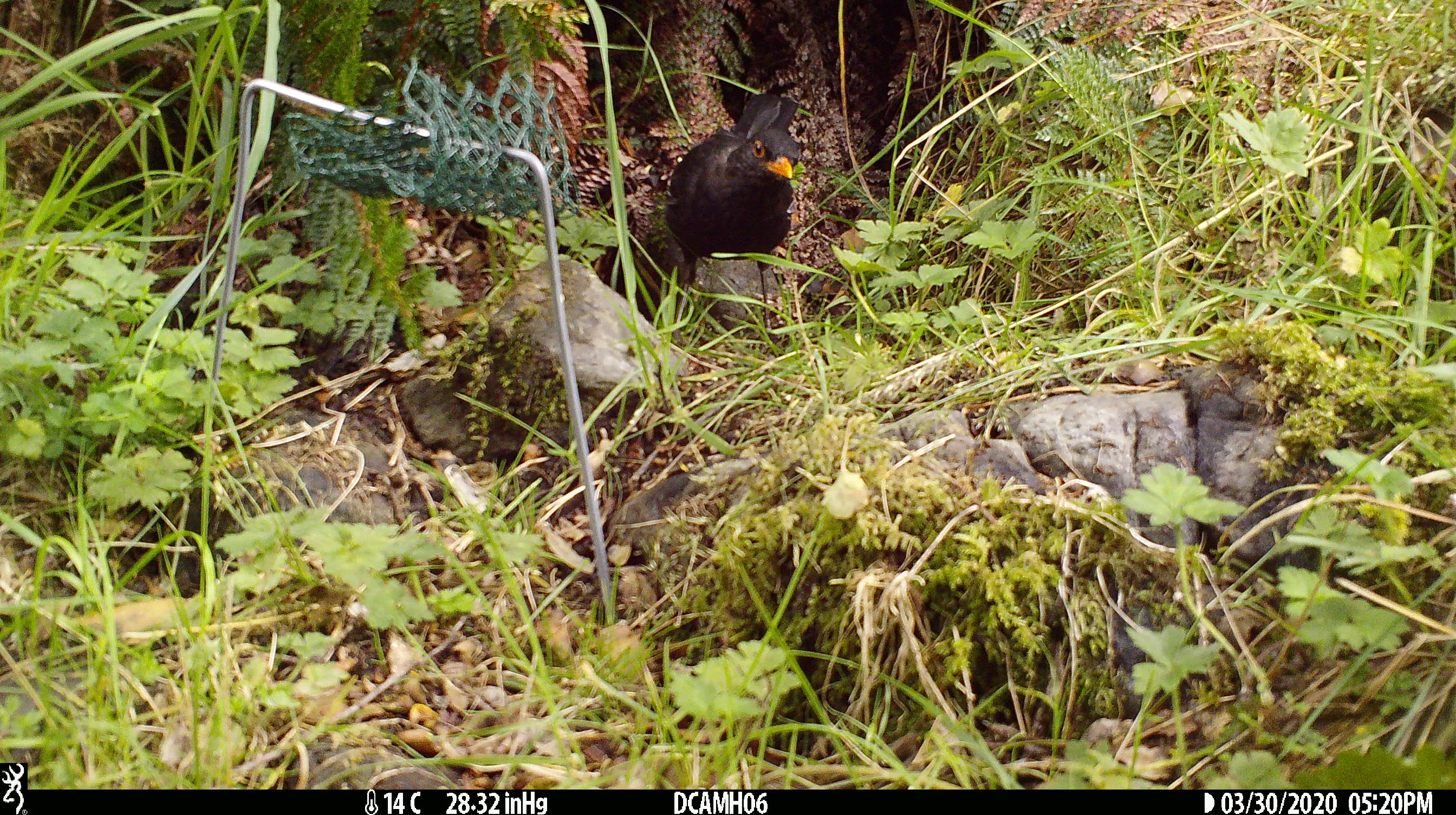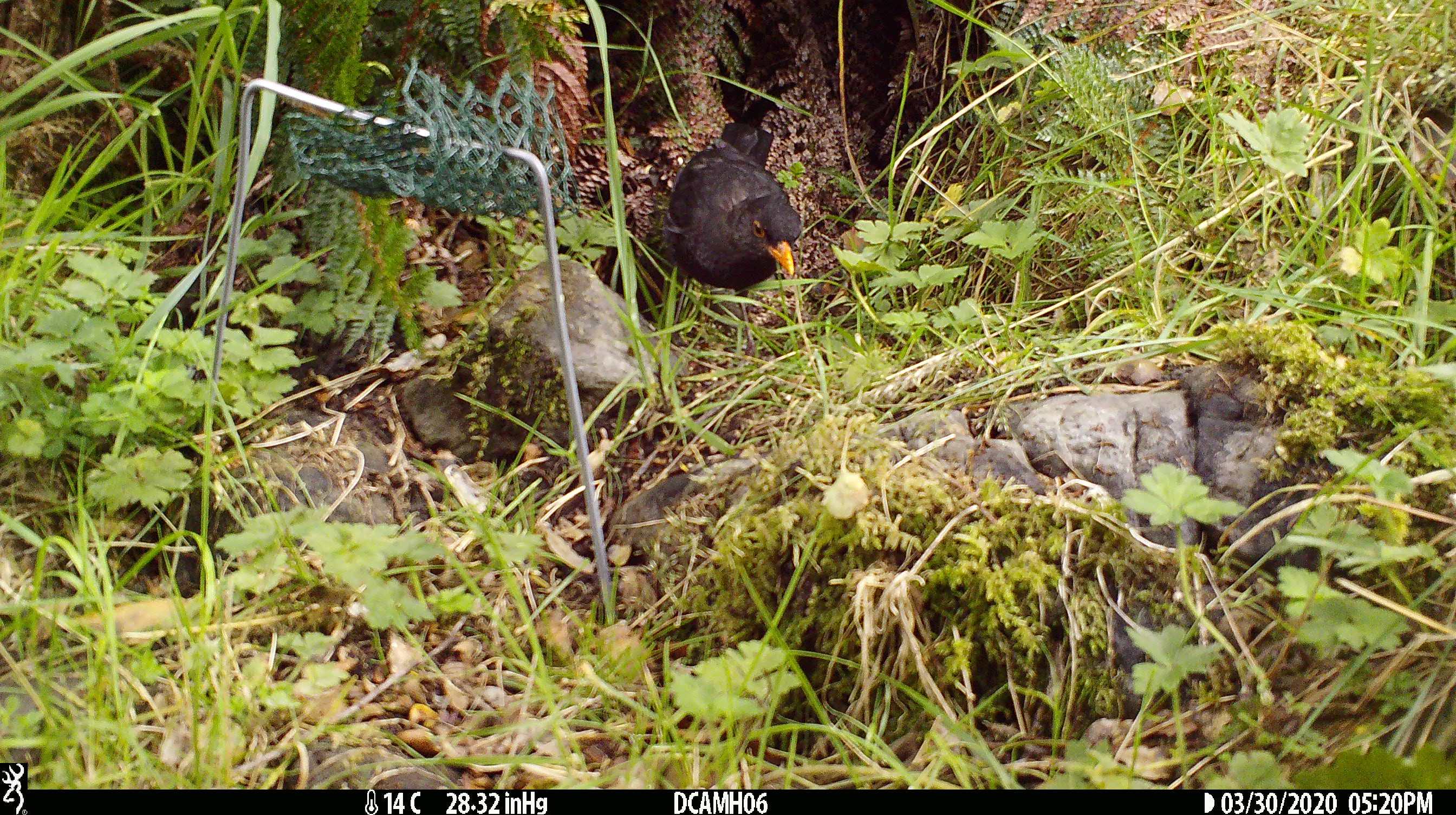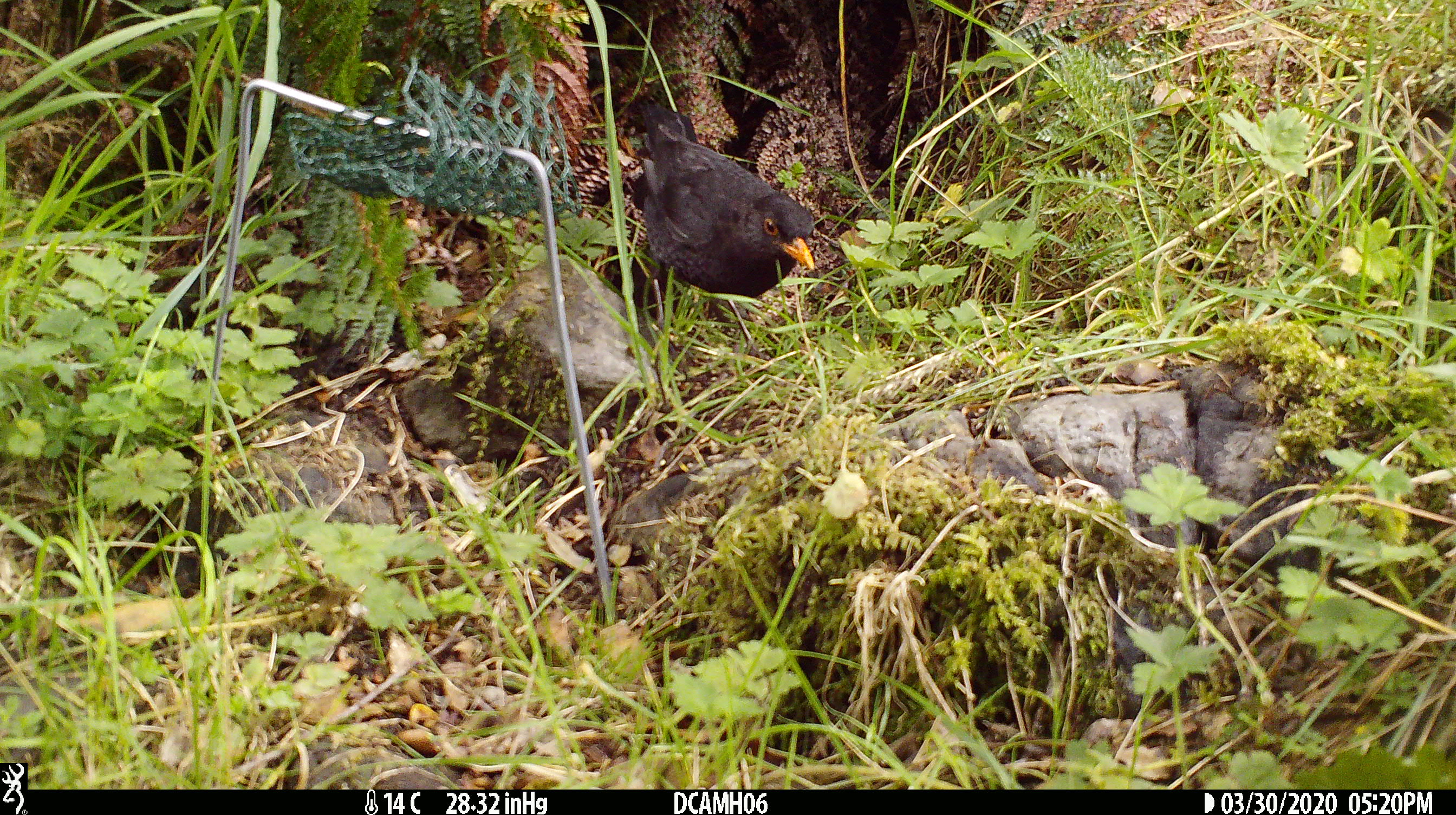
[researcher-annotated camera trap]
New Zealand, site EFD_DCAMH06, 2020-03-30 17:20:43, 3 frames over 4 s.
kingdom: Animalia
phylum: Chordata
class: Aves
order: Passeriformes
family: Turdidae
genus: Turdus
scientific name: Turdus merula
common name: eurasian blackbird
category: blackbird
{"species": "blackbird (eurasian blackbird) (Turdus merula)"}